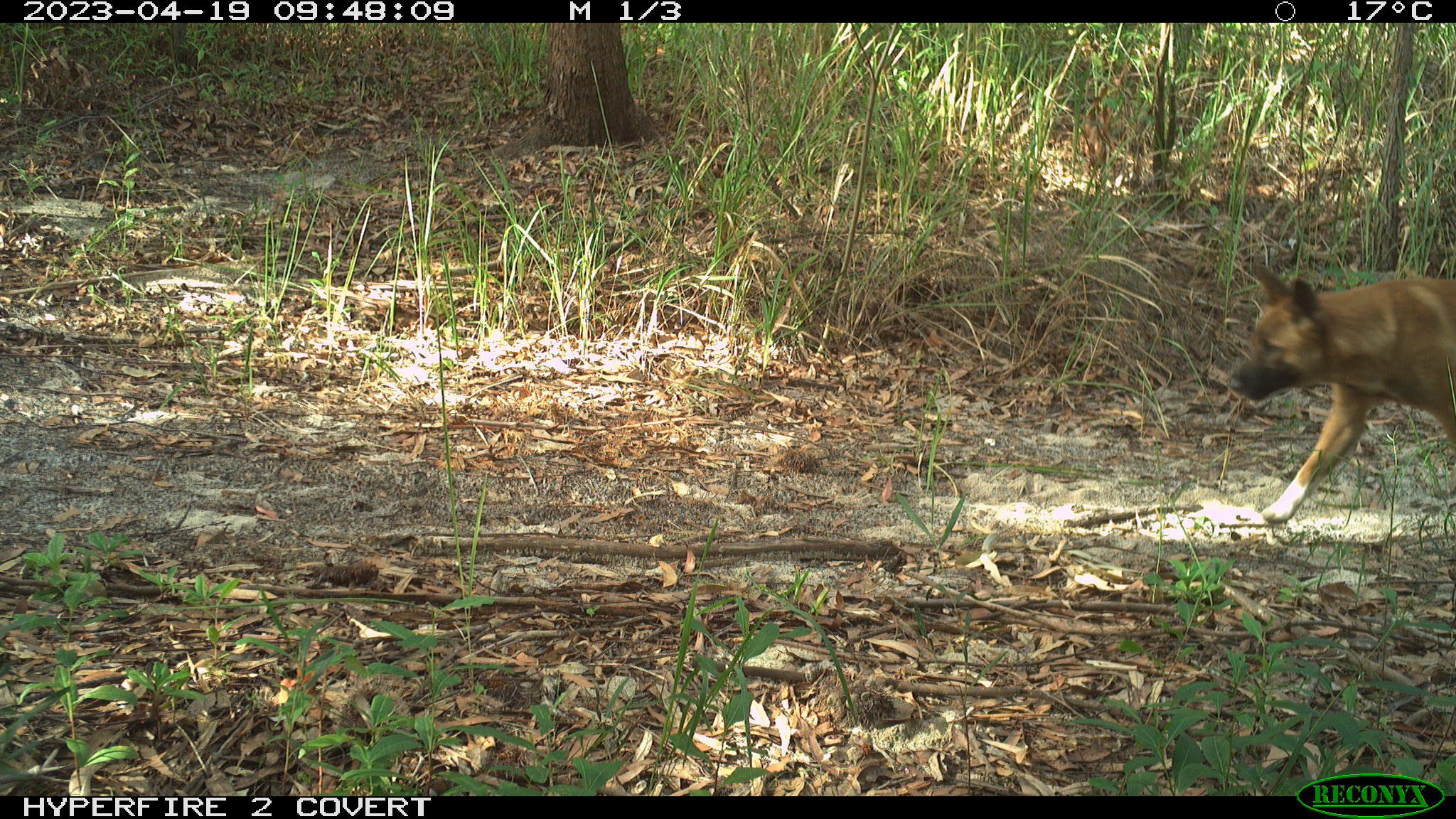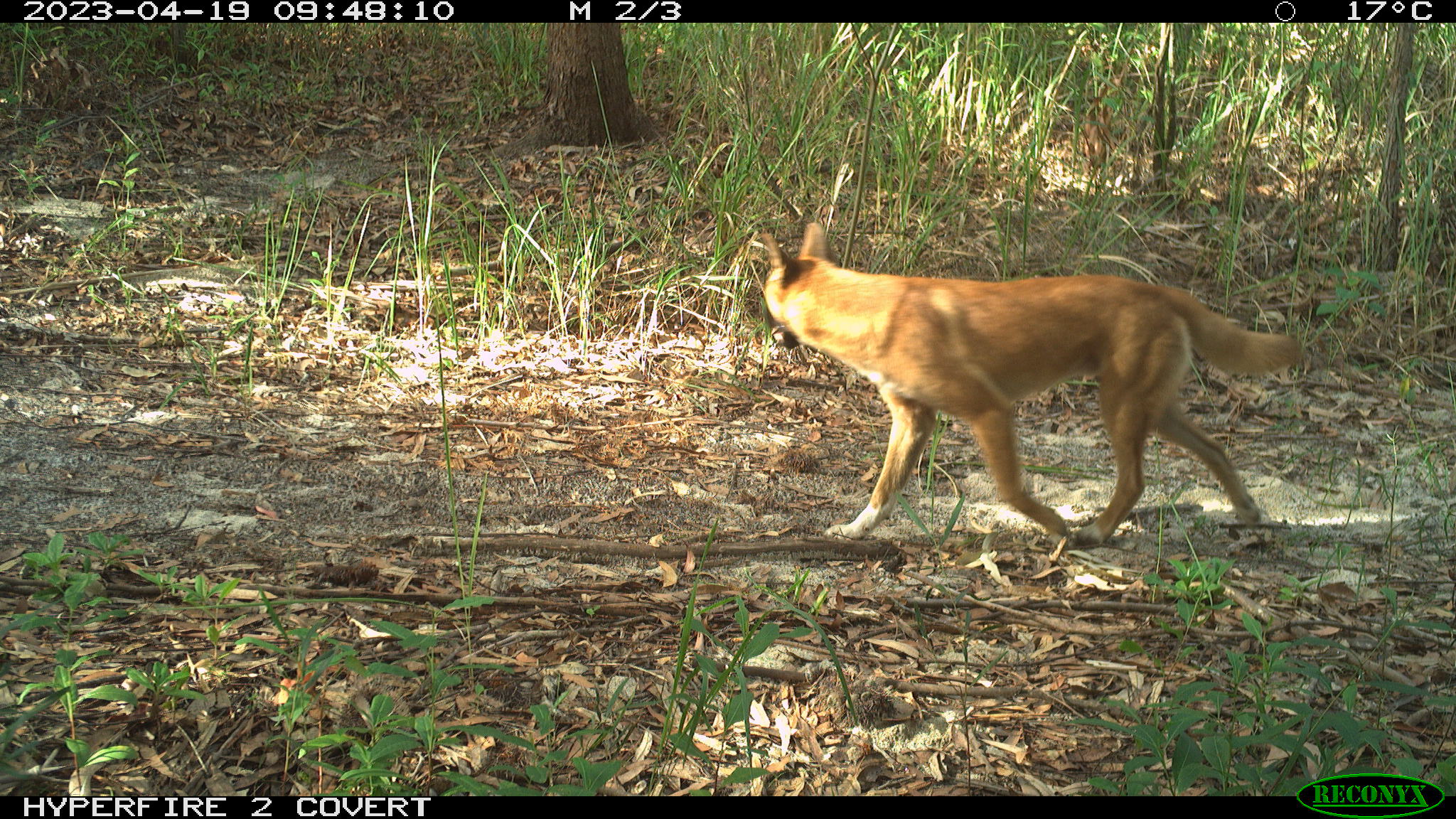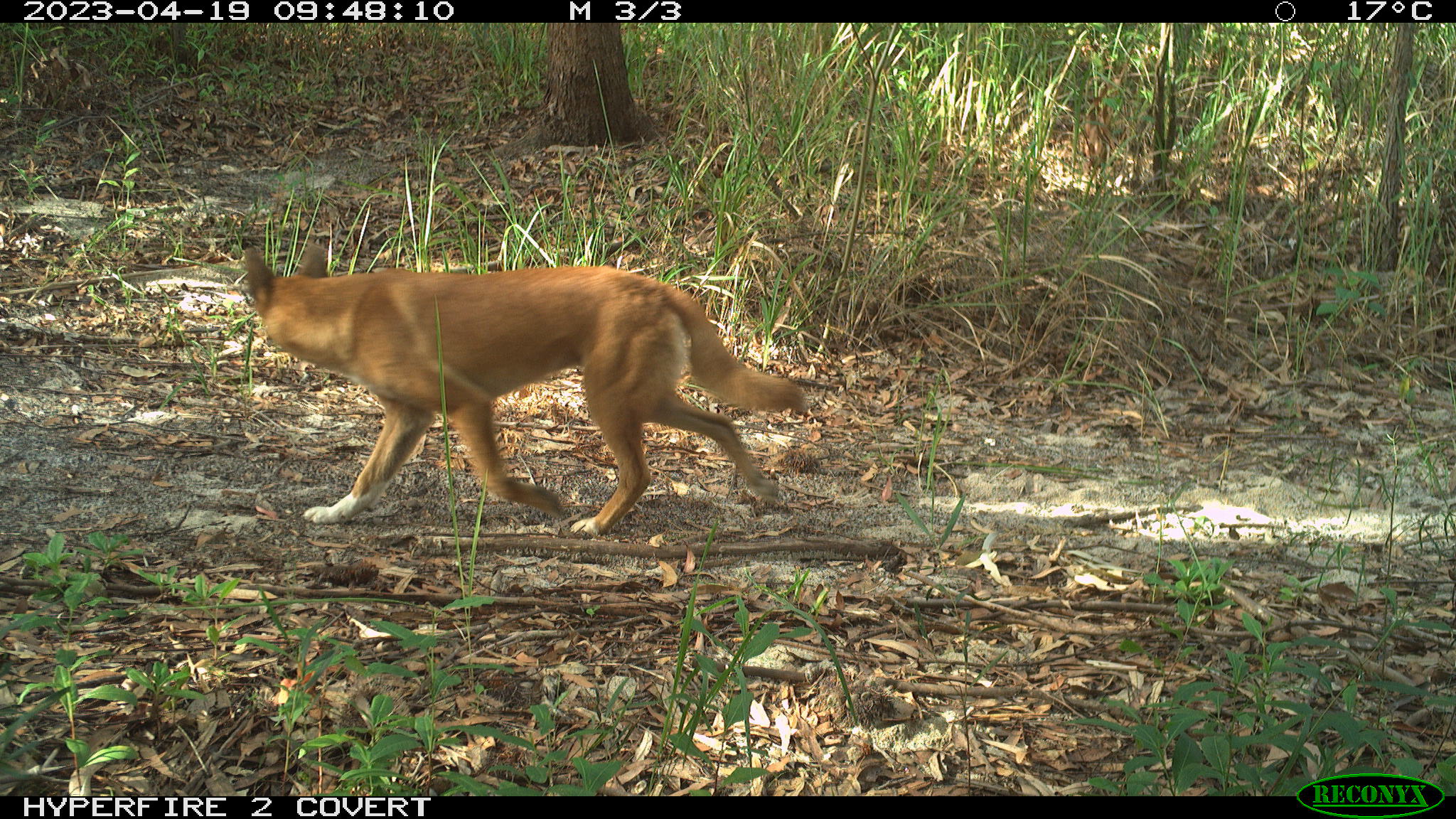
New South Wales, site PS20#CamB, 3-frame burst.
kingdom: Animalia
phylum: Chordata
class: Mammalia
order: Carnivora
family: Canidae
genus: Canis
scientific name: Canis familiaris dingo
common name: dingo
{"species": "dingo (Canis familiaris dingo)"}